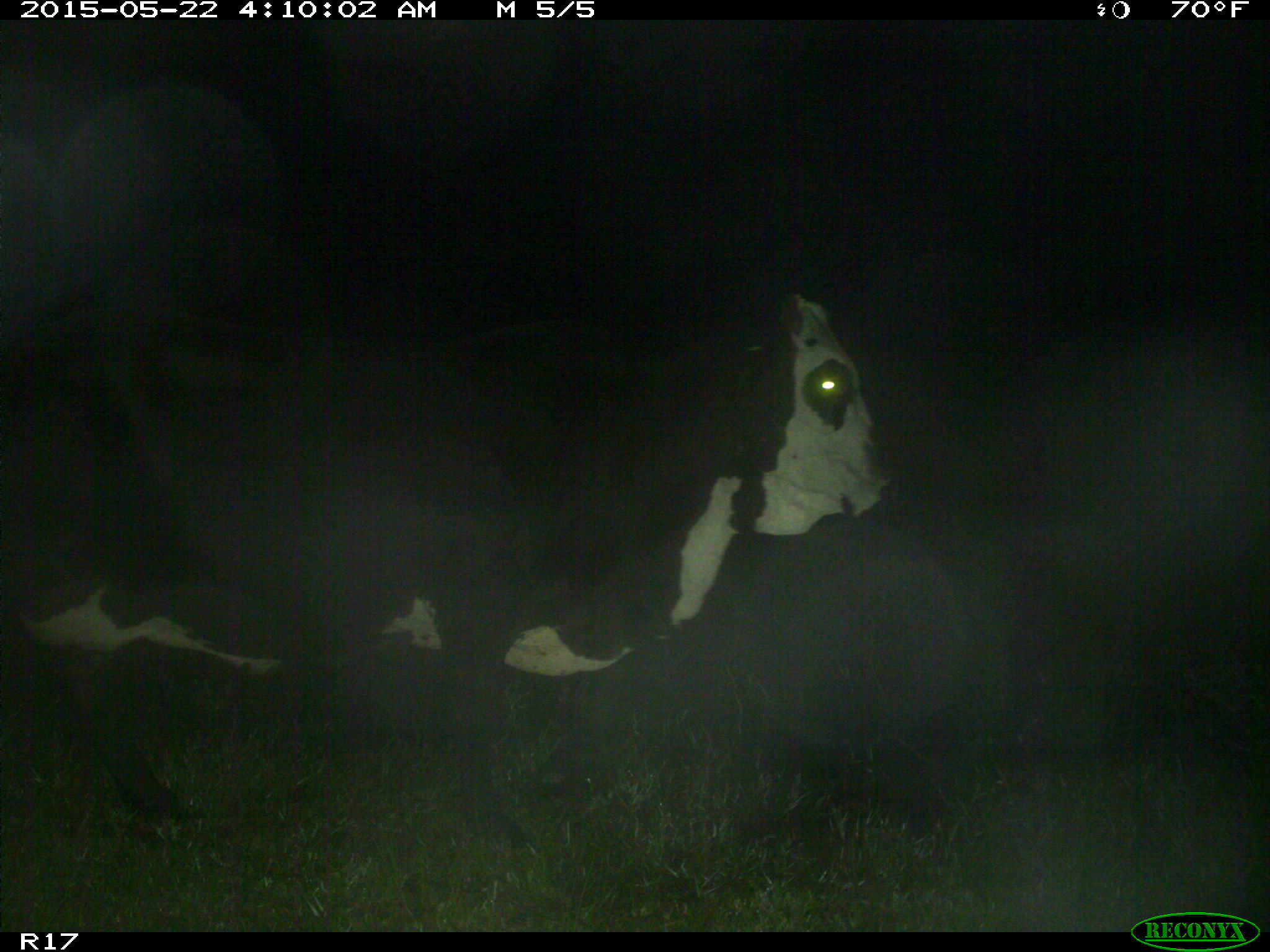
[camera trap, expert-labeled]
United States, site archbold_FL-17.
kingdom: Animalia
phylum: Chordata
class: Mammalia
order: Artiodactyla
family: Bovidae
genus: Bos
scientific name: Bos taurus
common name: domestic cow